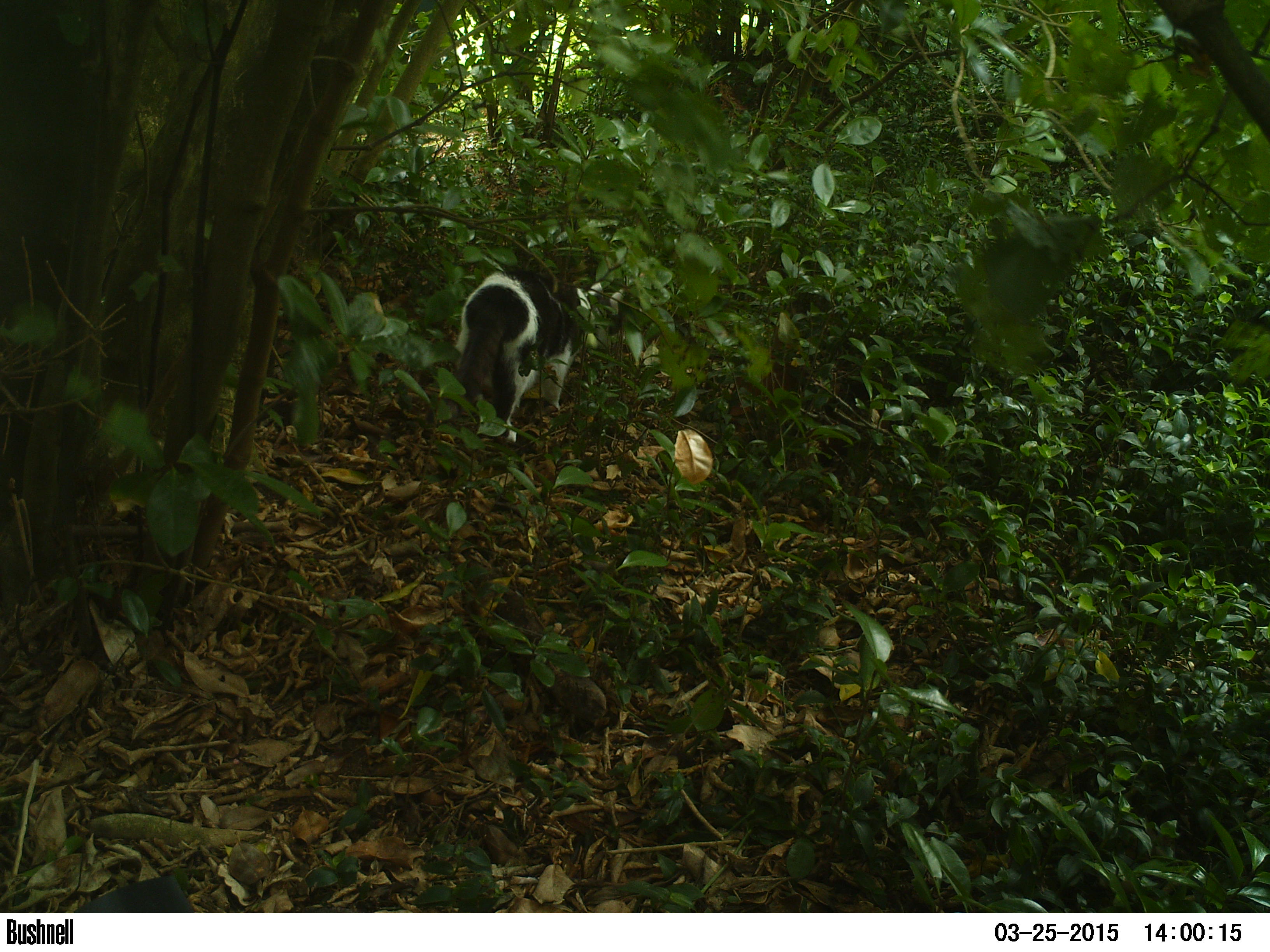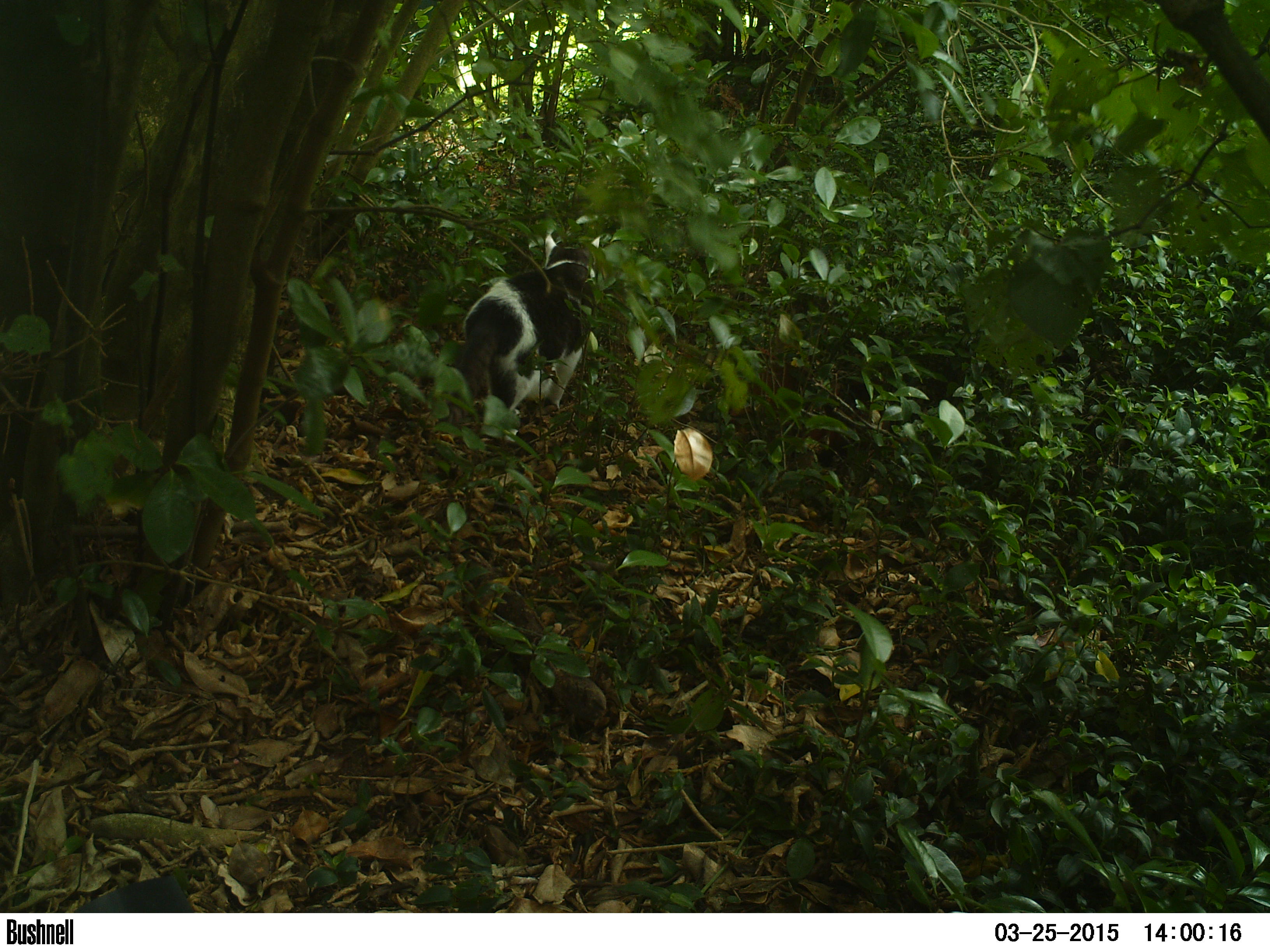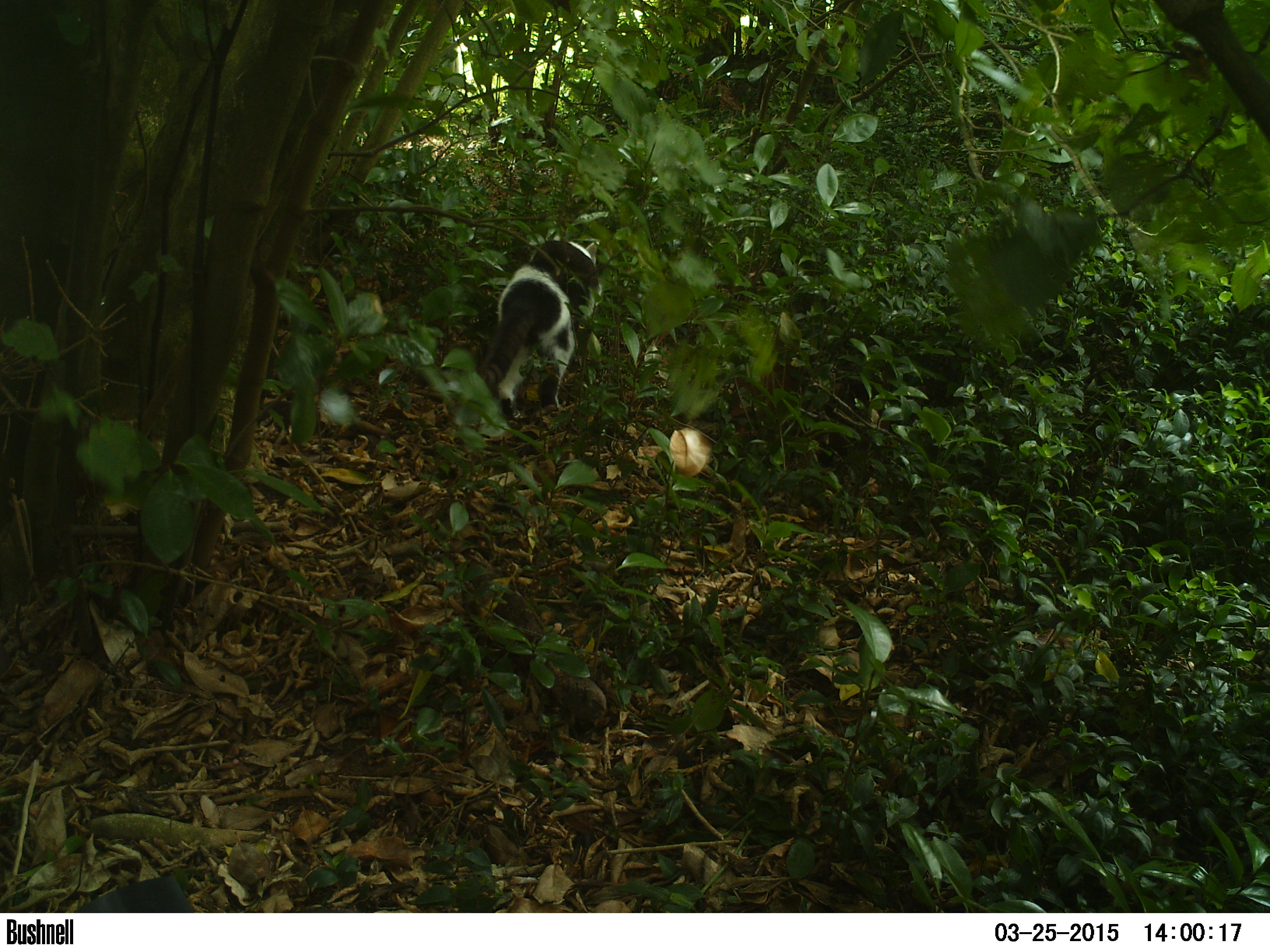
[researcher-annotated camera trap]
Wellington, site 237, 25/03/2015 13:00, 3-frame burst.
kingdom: Animalia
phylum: Chordata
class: Mammalia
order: Carnivora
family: Felidae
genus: Felis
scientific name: Felis catus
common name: cat